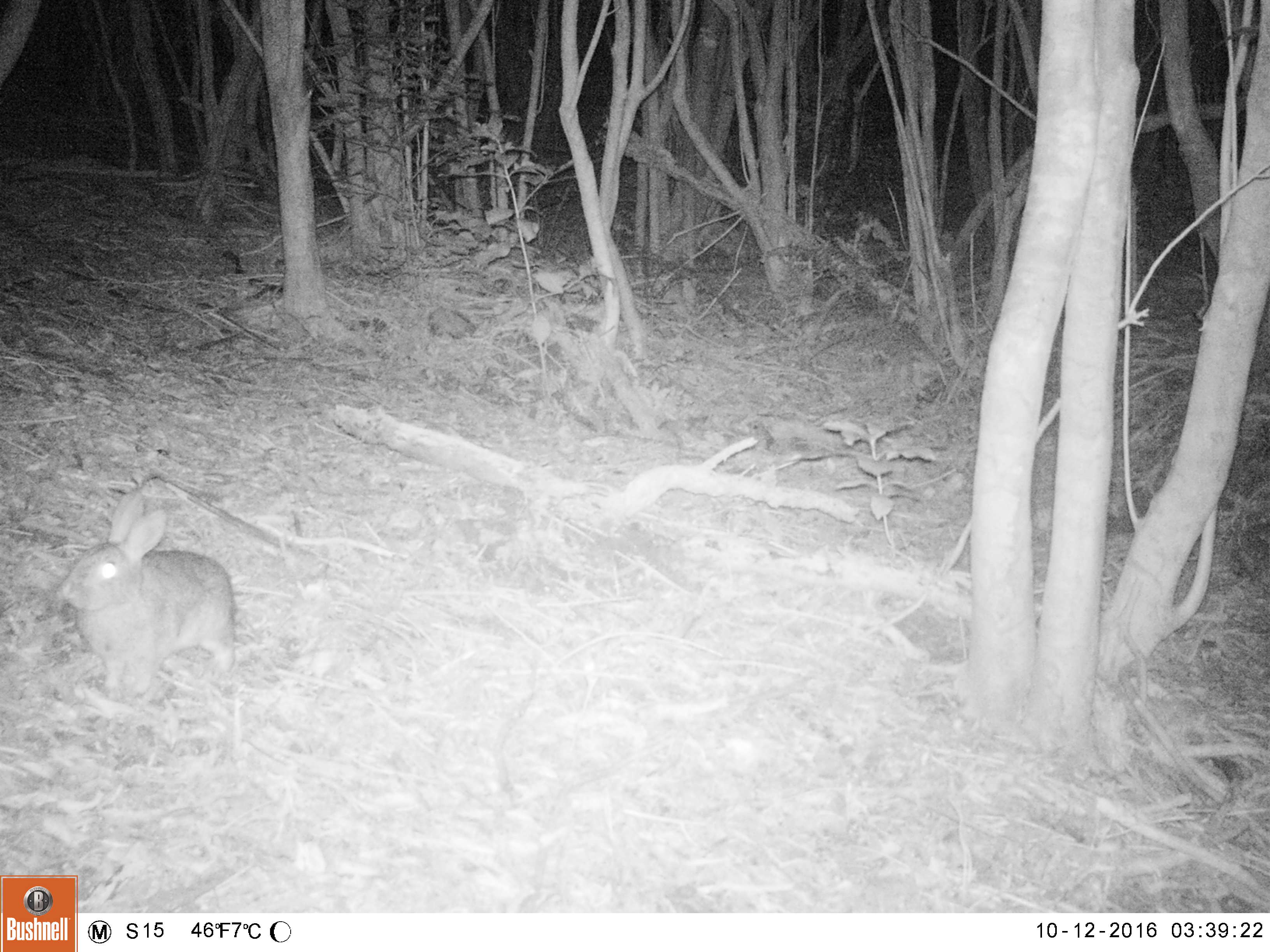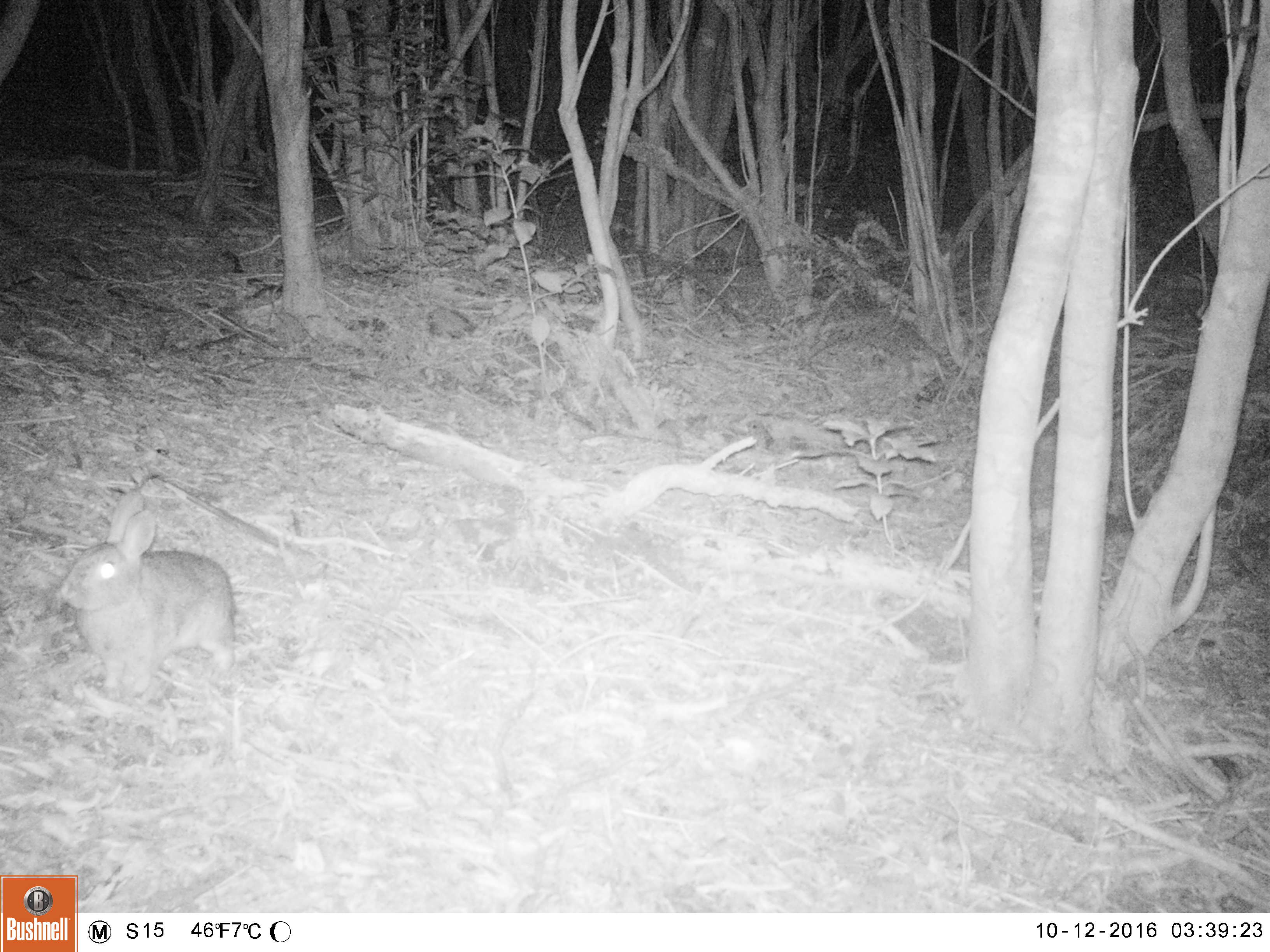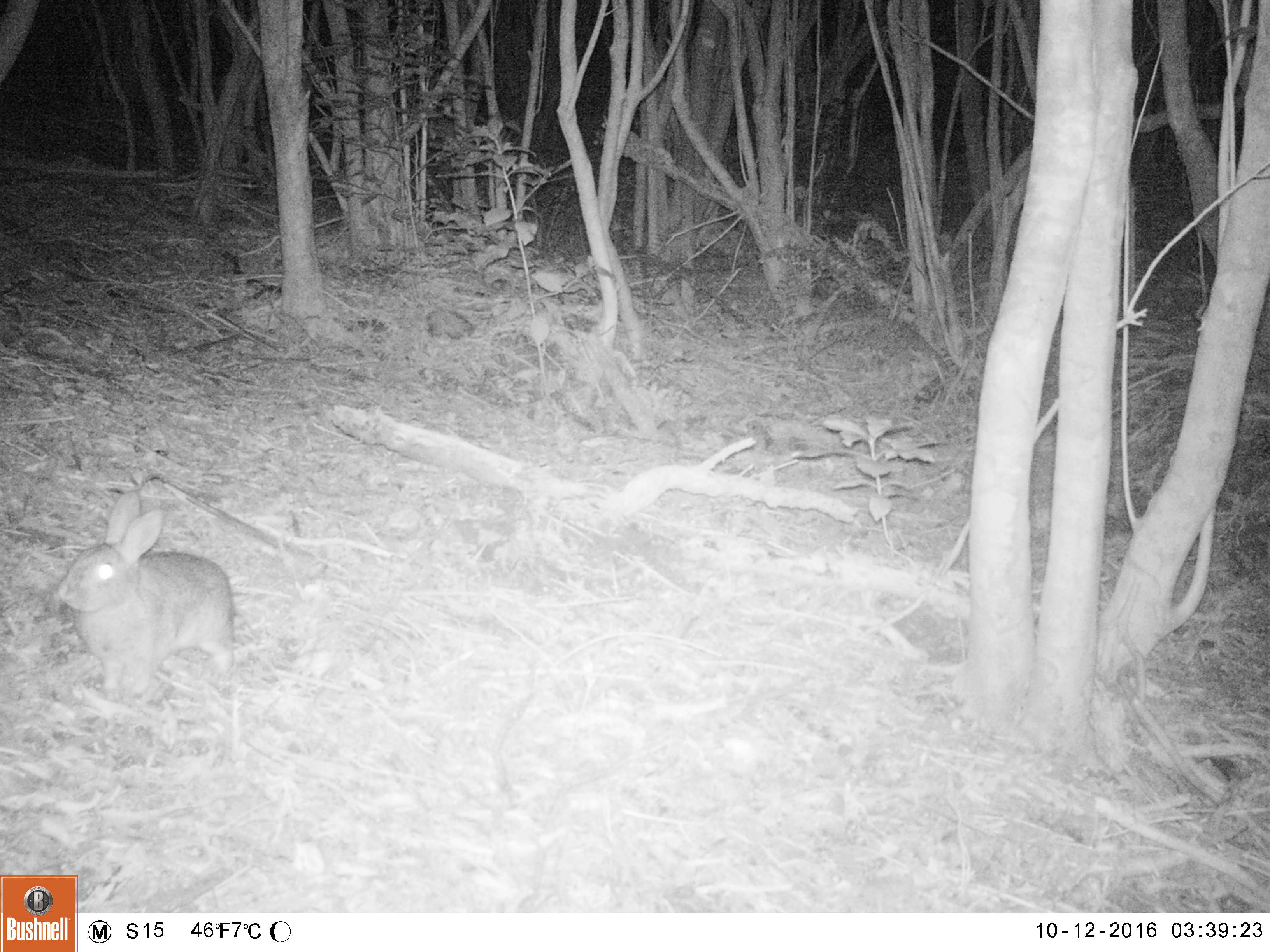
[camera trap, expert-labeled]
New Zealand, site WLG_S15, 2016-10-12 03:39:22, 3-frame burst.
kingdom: Animalia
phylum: Chordata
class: Mammalia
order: Lagomorpha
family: Leporidae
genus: Oryctolagus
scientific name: Oryctolagus cuniculus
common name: european rabbit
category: rabbit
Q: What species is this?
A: Rabbit (european rabbit) (Oryctolagus cuniculus).